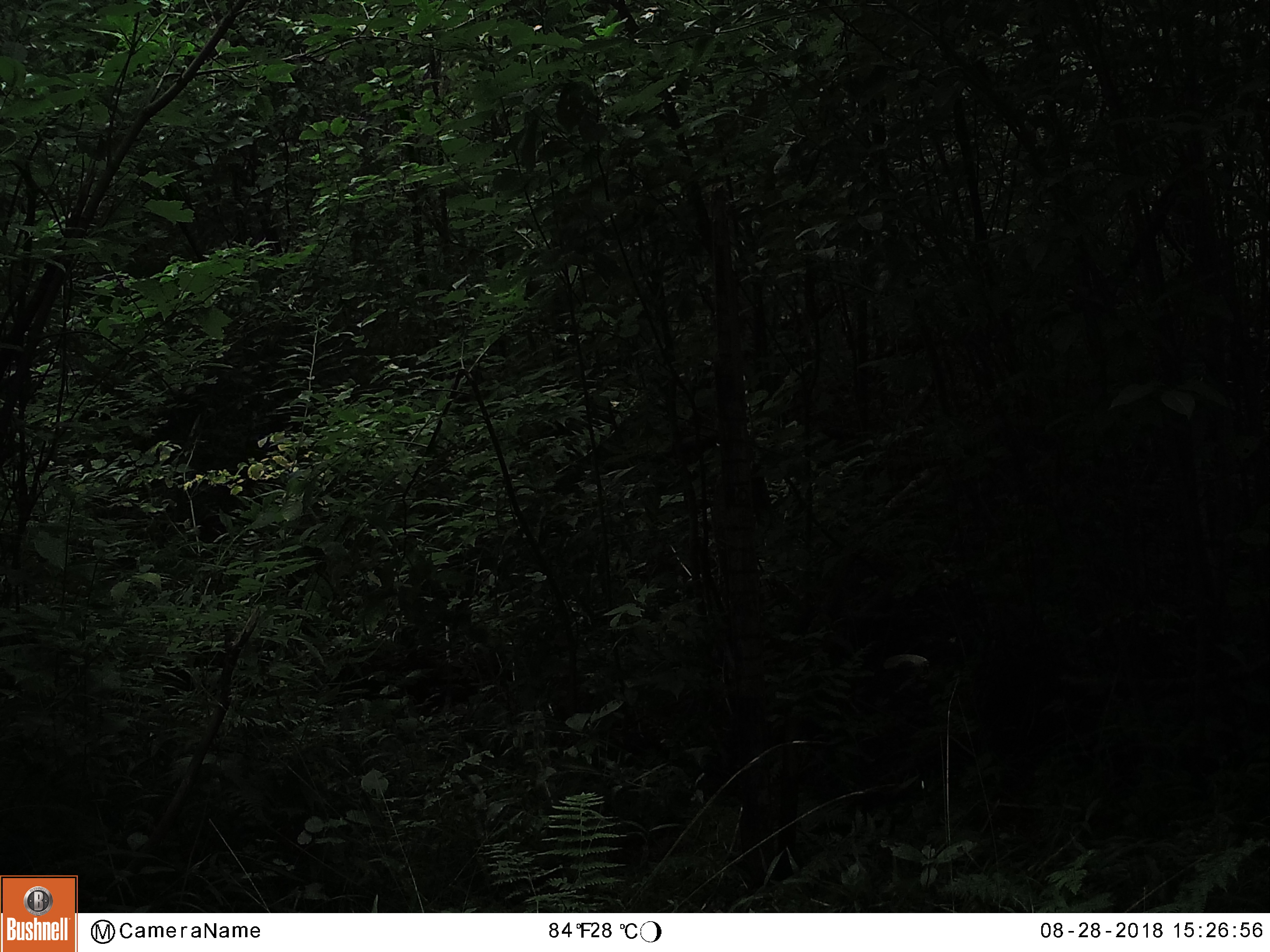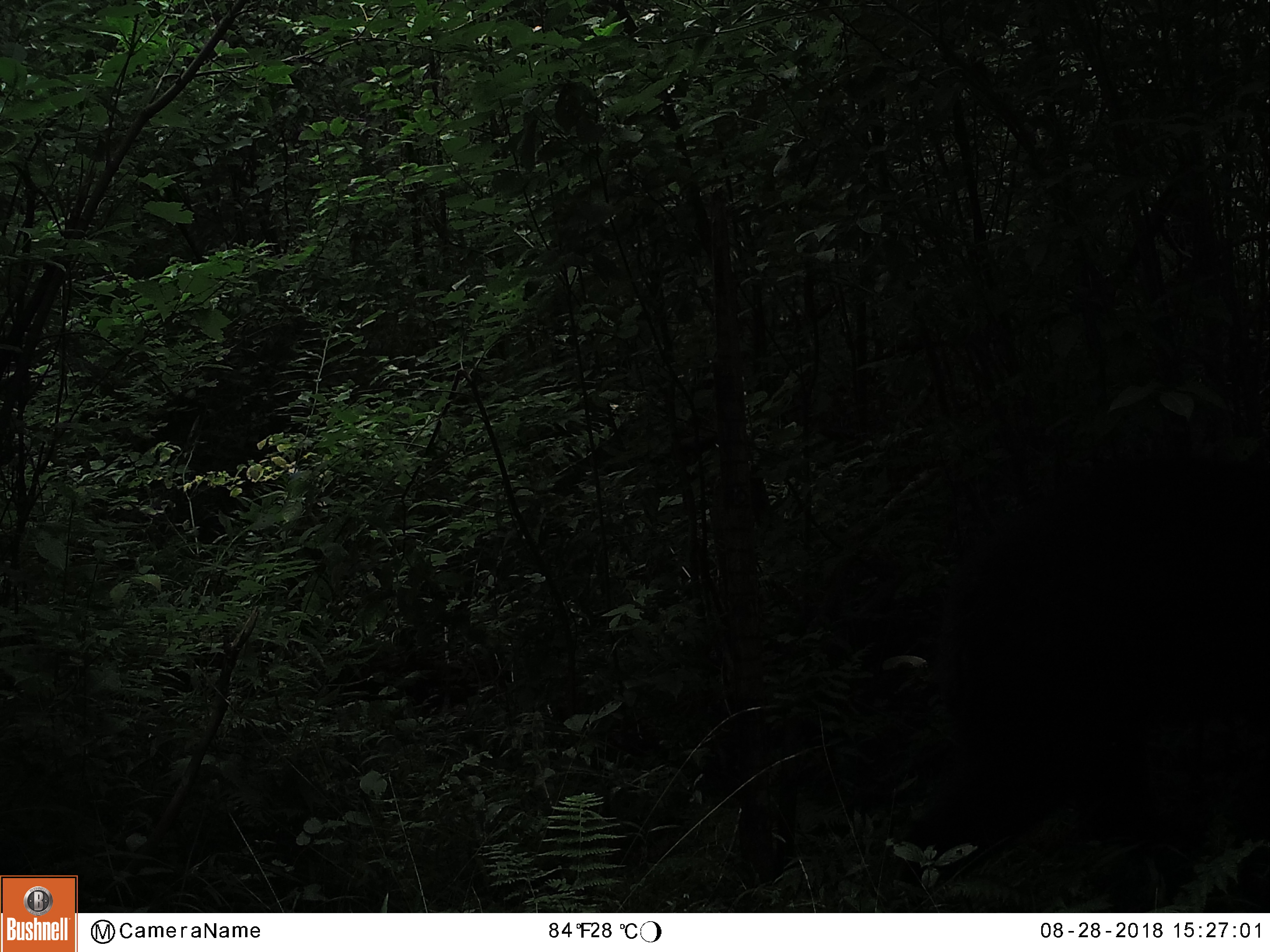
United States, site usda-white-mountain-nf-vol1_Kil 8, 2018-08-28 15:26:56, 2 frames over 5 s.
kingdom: Animalia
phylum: Chordata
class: Mammalia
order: Carnivora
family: Ursidae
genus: Ursus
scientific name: Ursus americanus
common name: black bear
Black bear (Ursus americanus).